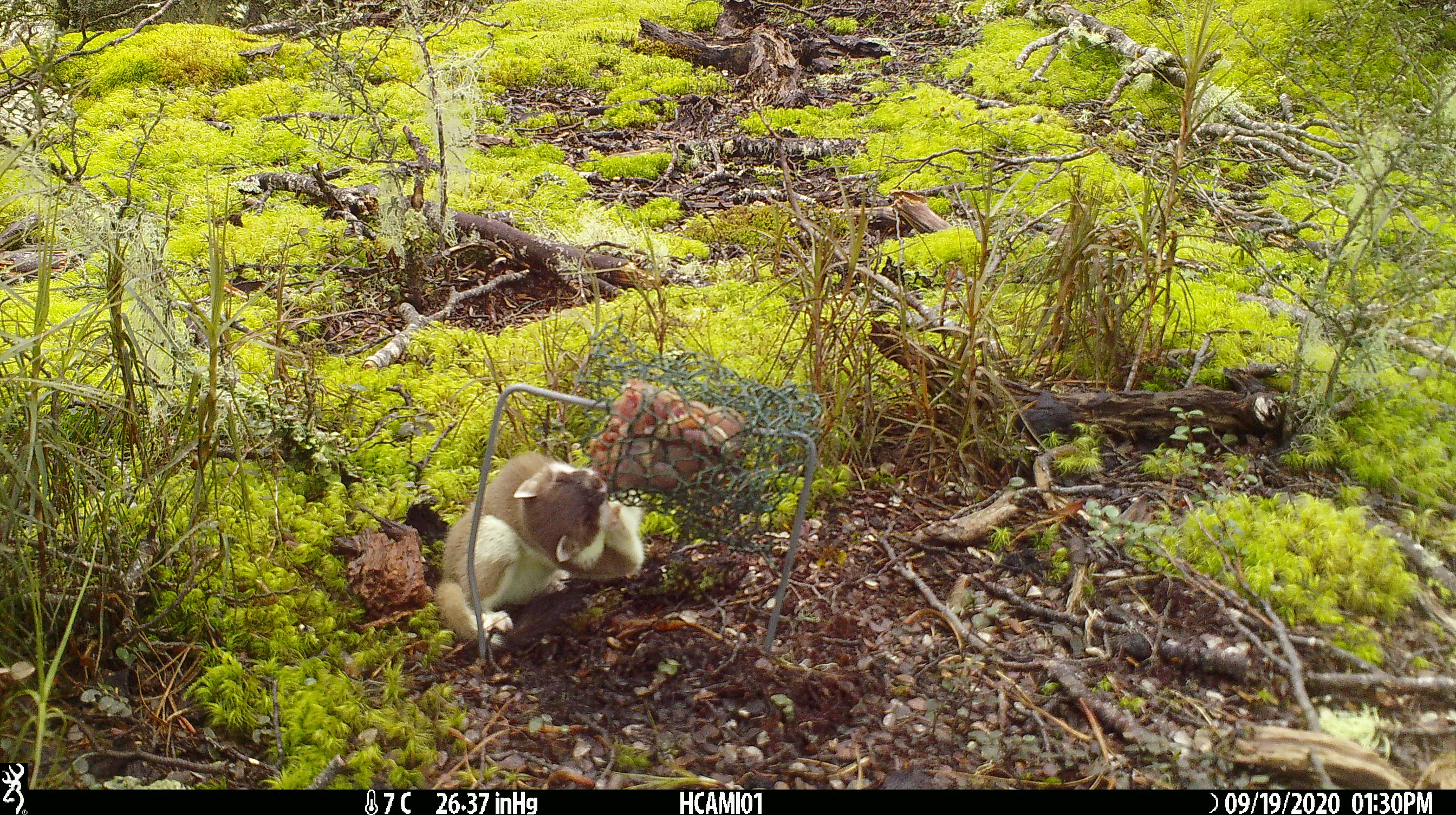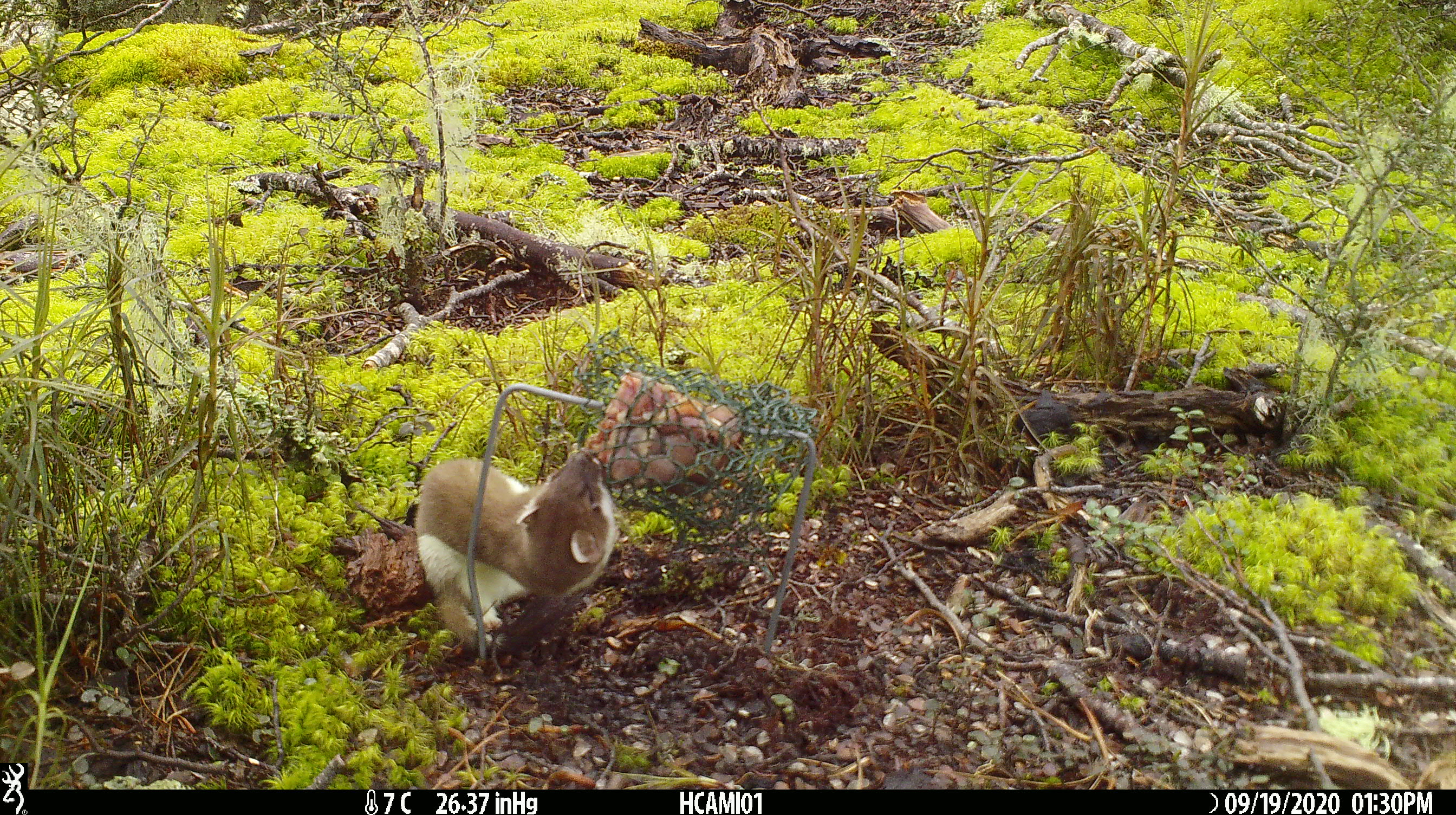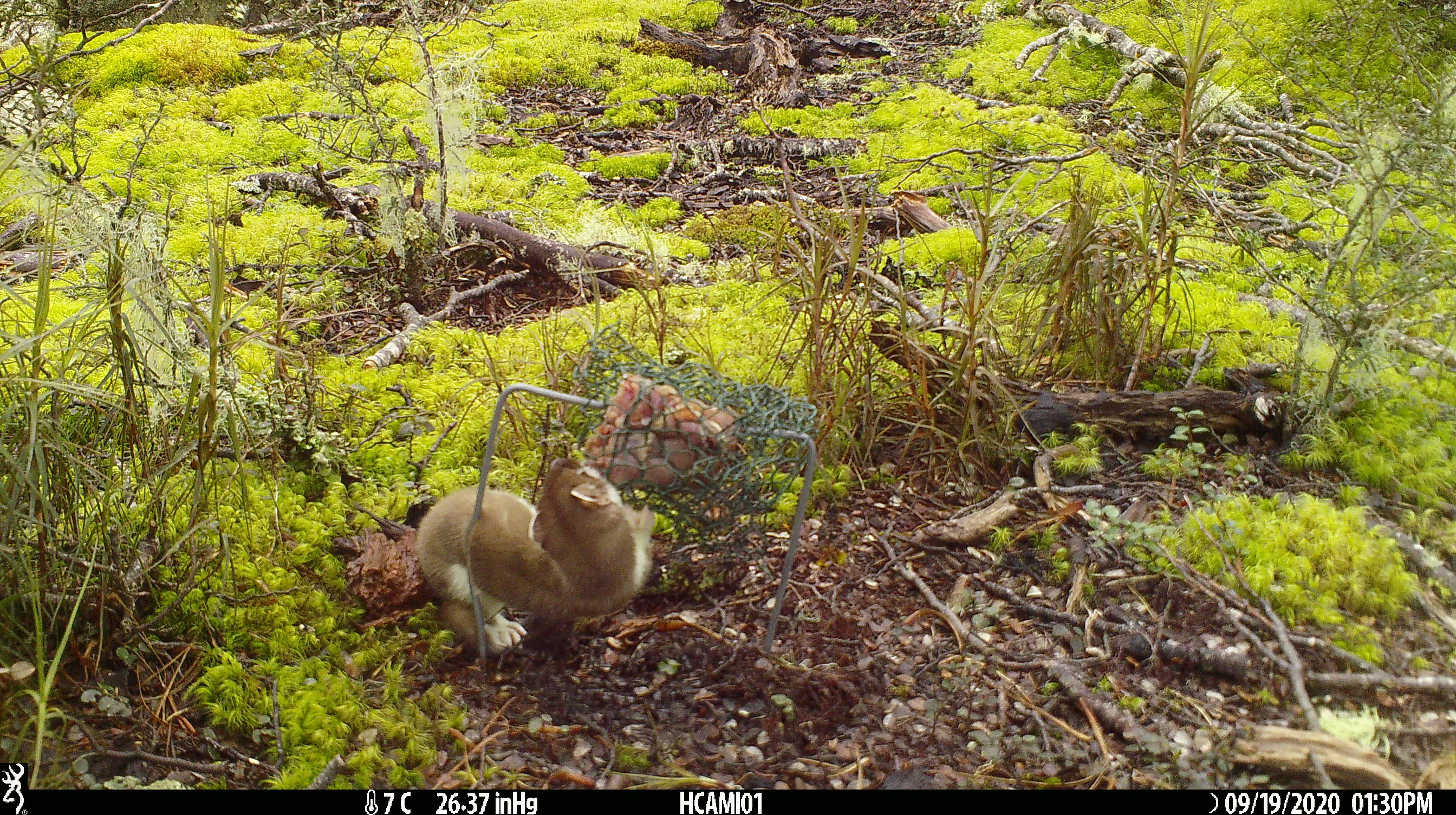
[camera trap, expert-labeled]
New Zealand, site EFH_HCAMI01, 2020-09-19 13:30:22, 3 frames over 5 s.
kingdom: Animalia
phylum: Chordata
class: Mammalia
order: Carnivora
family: Mustelidae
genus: Mustela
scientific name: Mustela erminea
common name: stoat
Stoat (Mustela erminea).